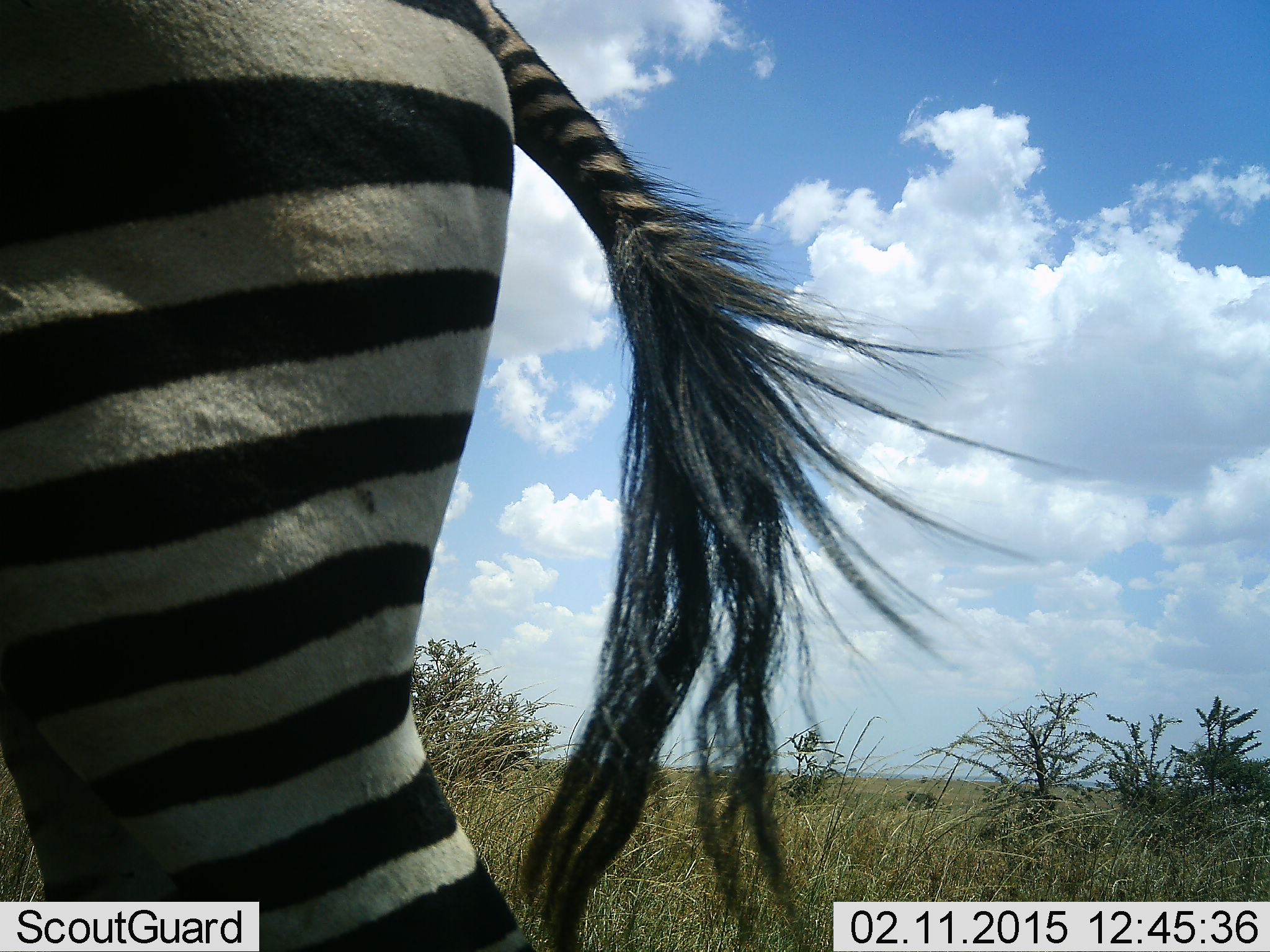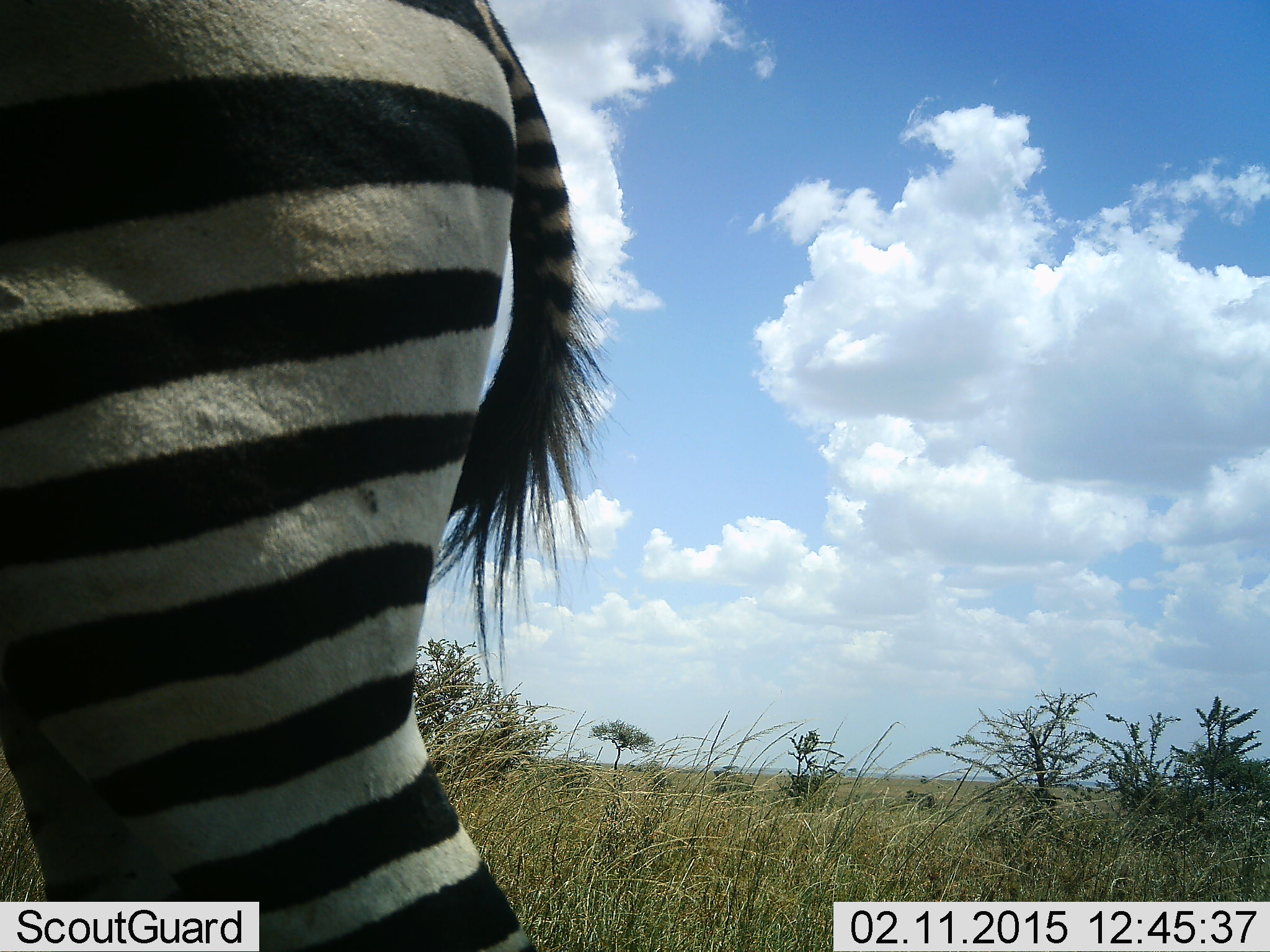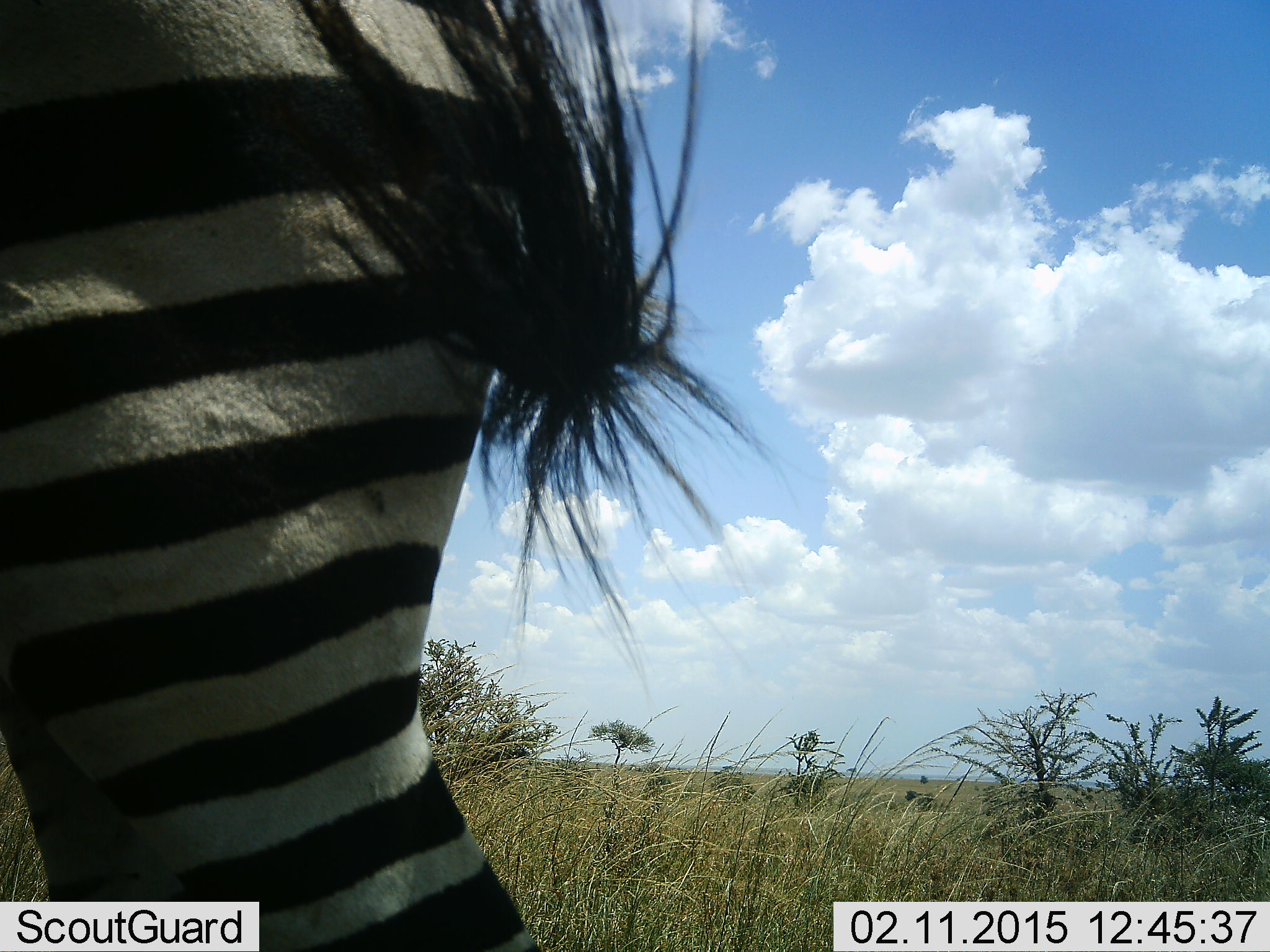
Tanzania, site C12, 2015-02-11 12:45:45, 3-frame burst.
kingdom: Animalia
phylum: Chordata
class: Mammalia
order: Perissodactyla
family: Equidae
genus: Equus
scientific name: Equus quagga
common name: plains zebra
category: zebra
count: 1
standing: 80%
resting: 10%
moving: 20%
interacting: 0%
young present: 0%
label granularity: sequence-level